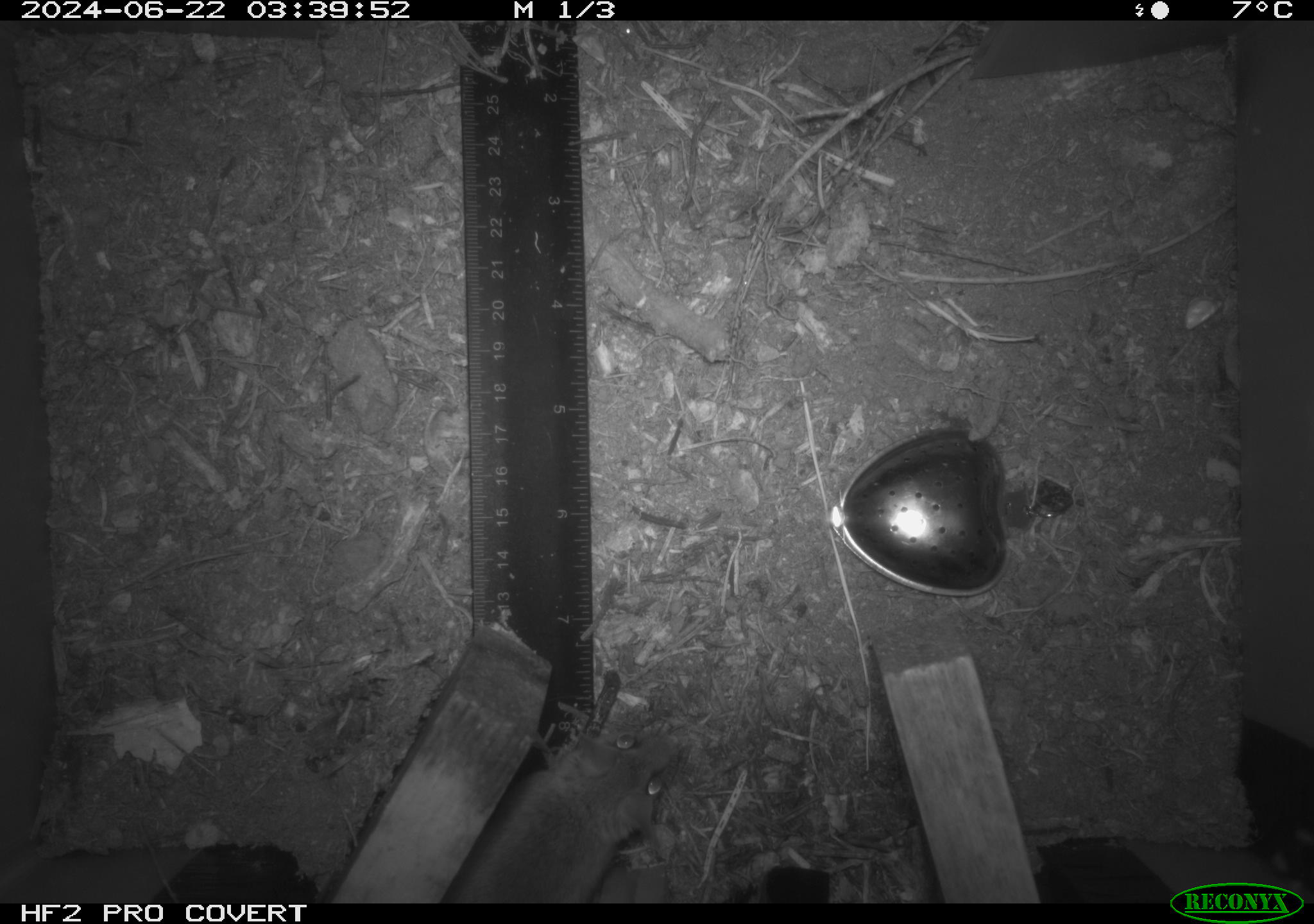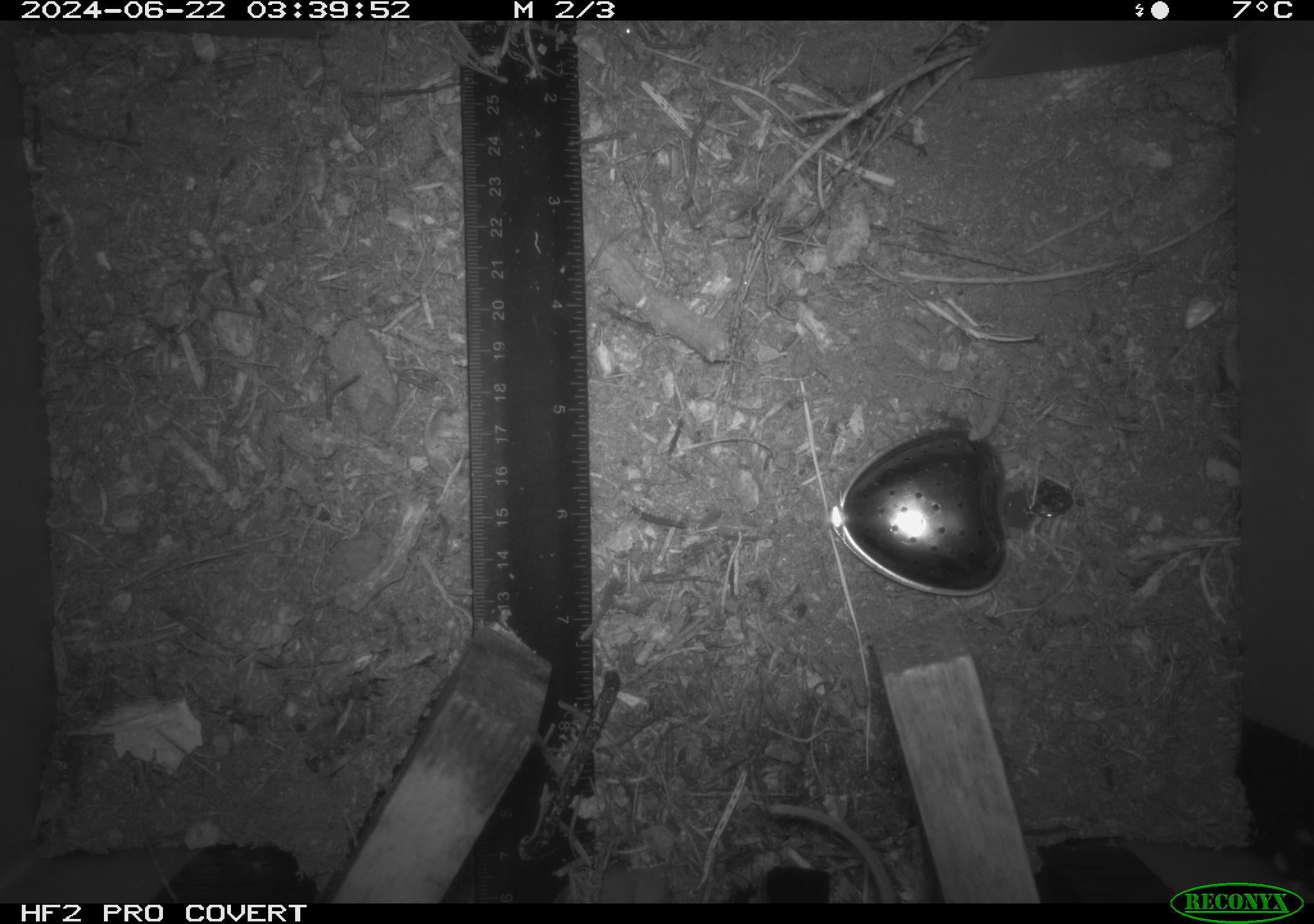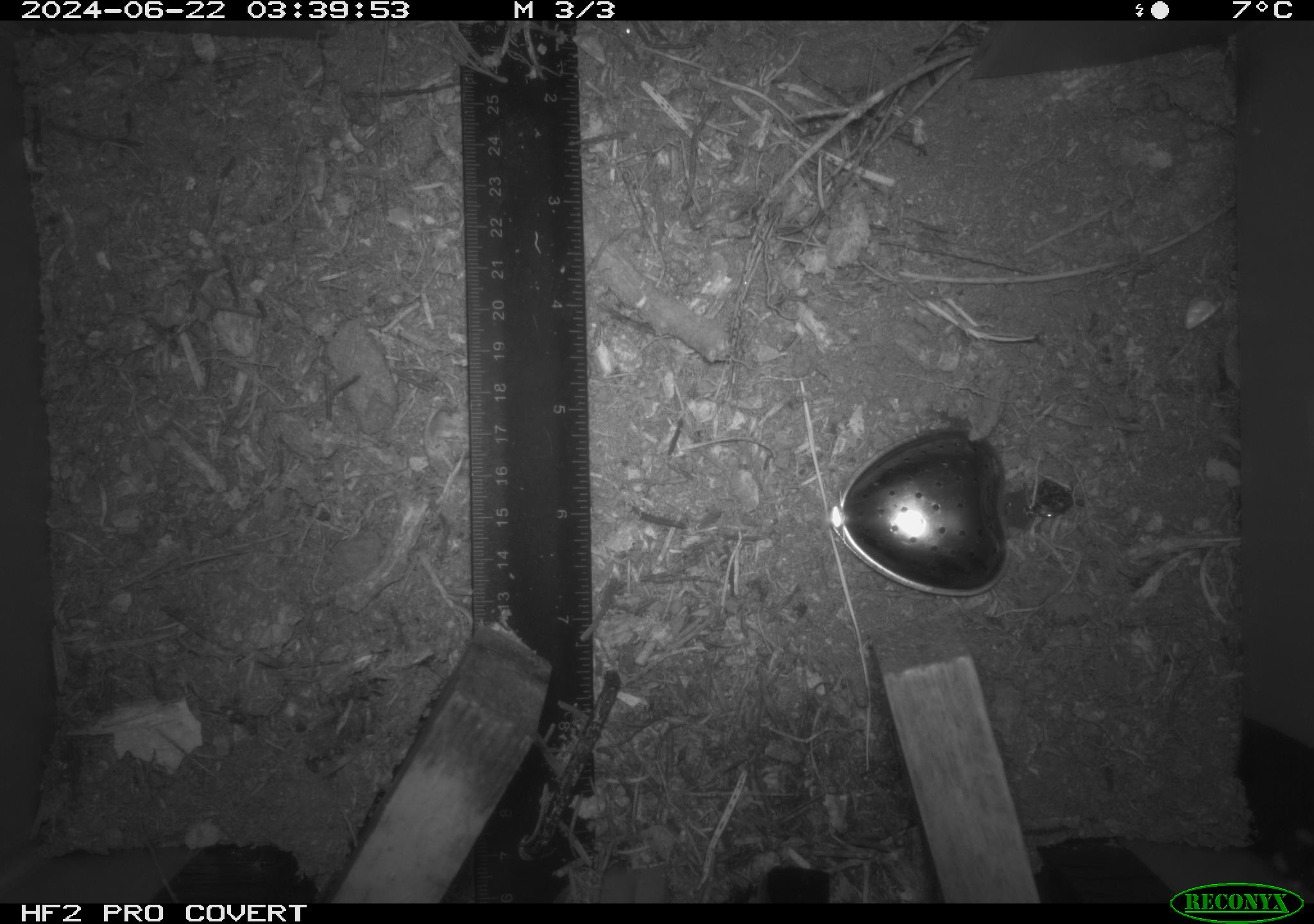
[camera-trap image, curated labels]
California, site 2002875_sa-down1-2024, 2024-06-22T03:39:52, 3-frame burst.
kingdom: Animalia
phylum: Chordata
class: Mammalia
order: Rodentia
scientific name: Rodentia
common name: rodent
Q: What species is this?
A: Rodent (Rodentia).